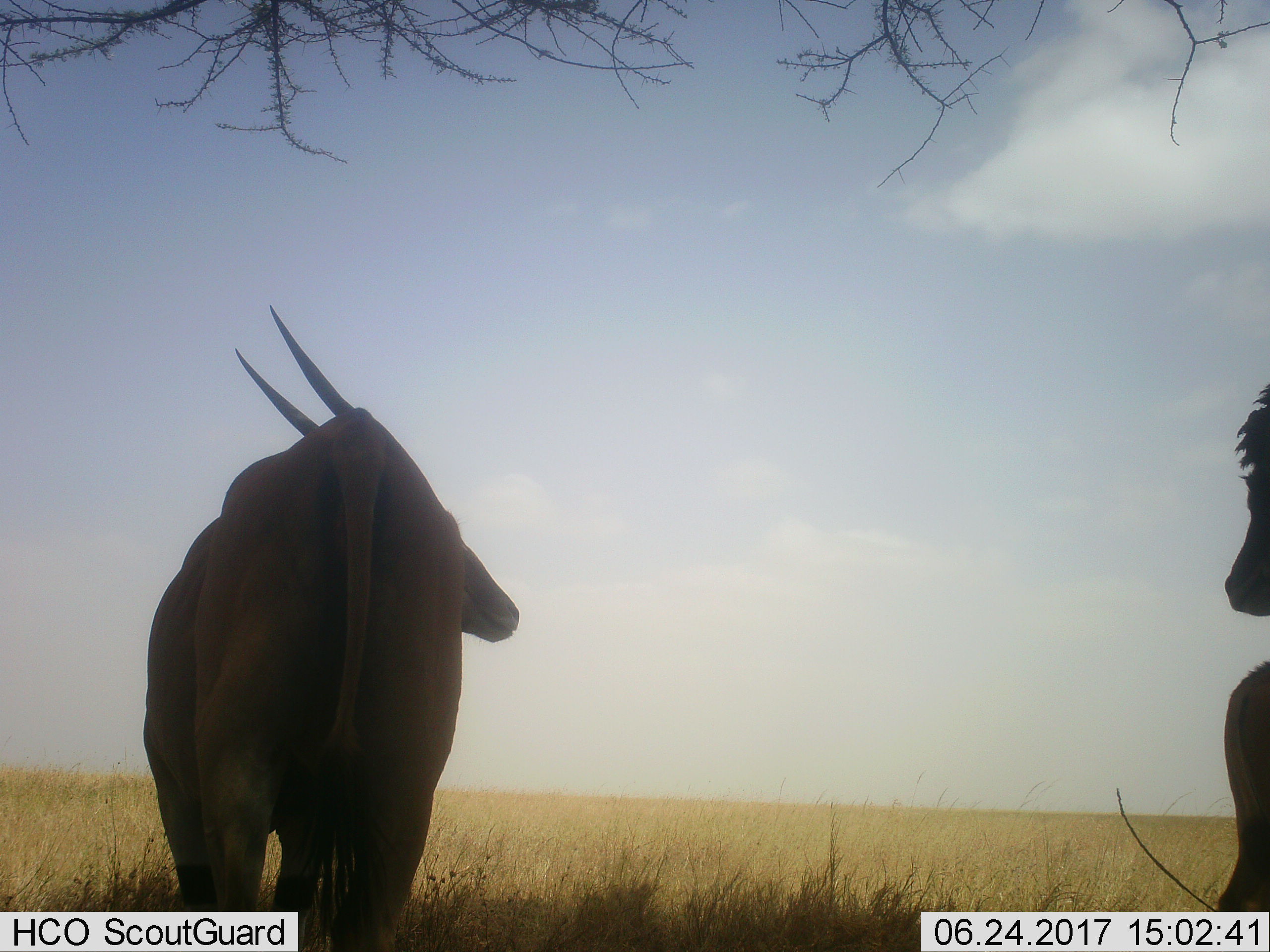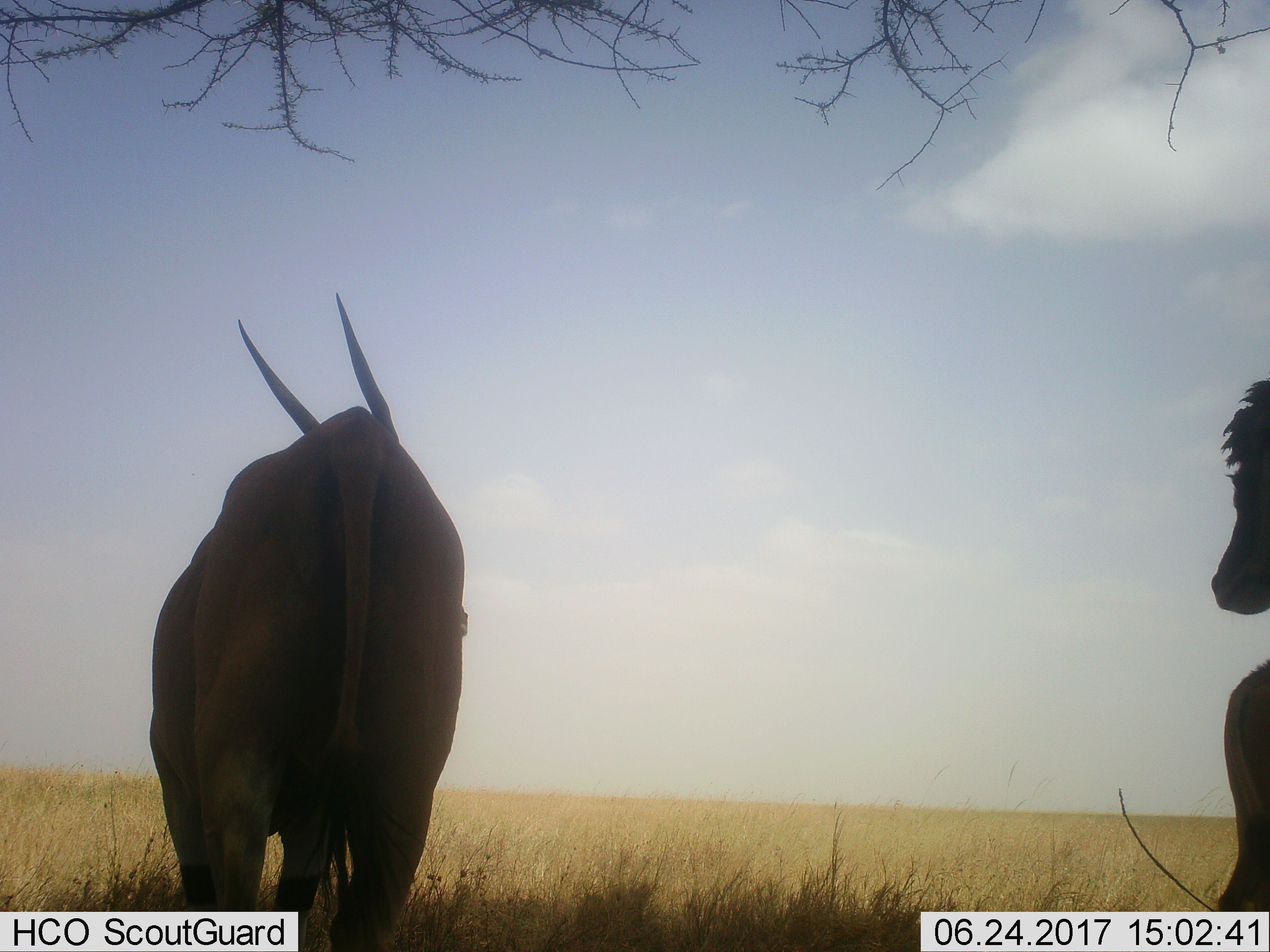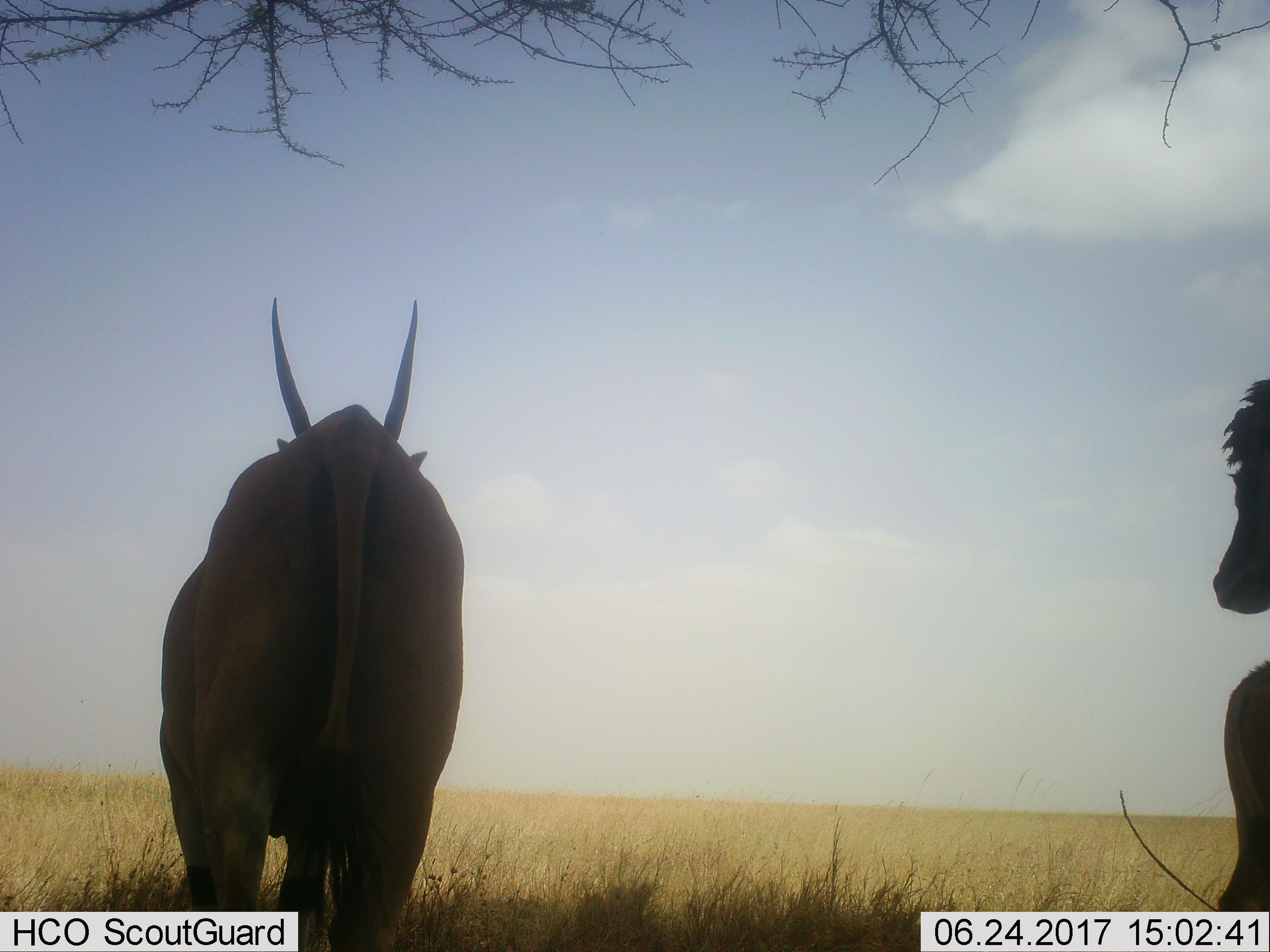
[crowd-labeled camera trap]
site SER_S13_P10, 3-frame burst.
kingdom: Animalia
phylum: Chordata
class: Mammalia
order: Artiodactyla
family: Bovidae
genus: Tragelaphus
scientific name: Tragelaphus oryx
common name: eland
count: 2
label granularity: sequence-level